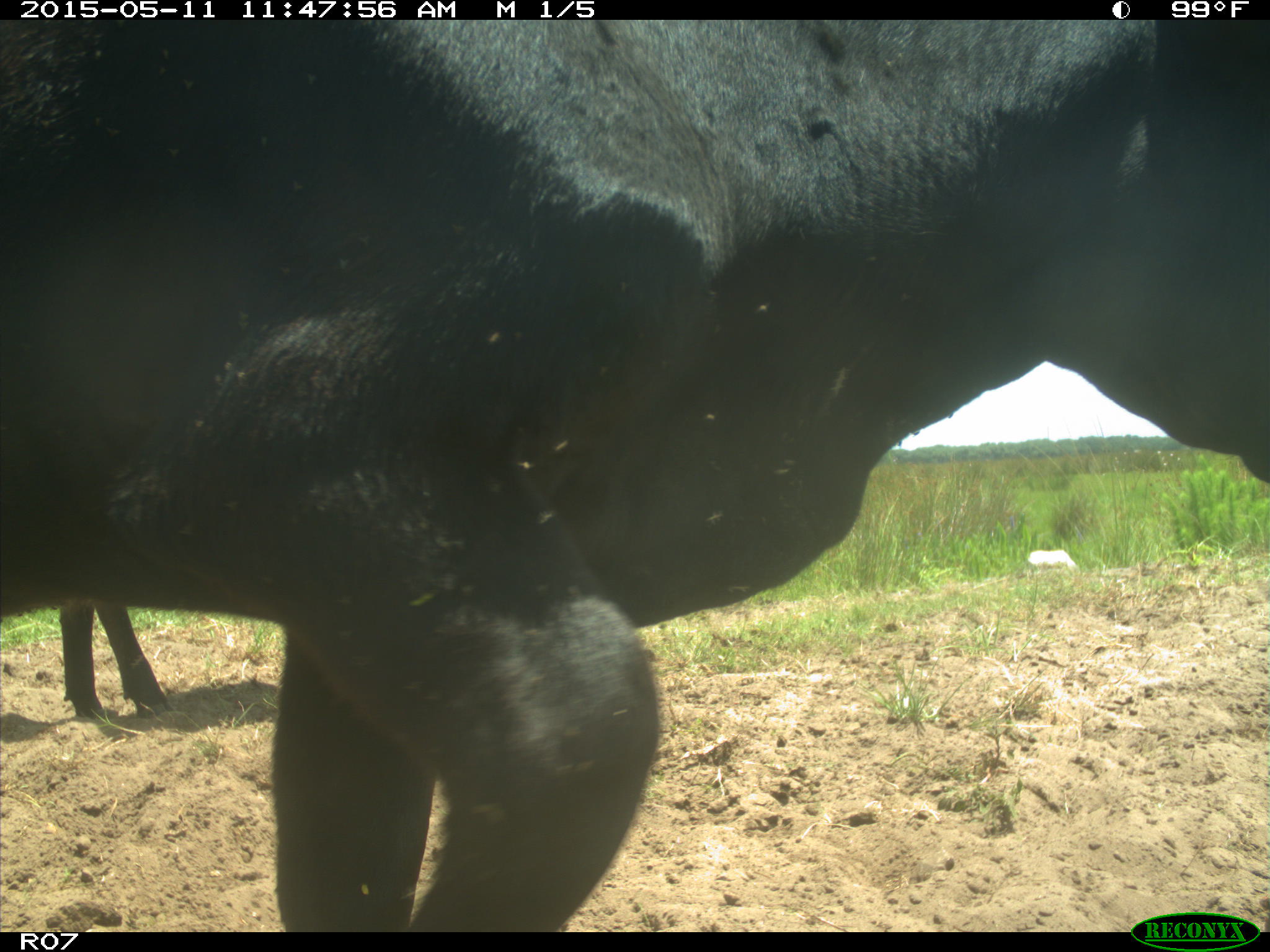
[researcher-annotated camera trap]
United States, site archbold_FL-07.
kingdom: Animalia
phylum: Chordata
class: Mammalia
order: Artiodactyla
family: Bovidae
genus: Bos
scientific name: Bos taurus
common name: domestic cow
Bos taurus (domestic cow).